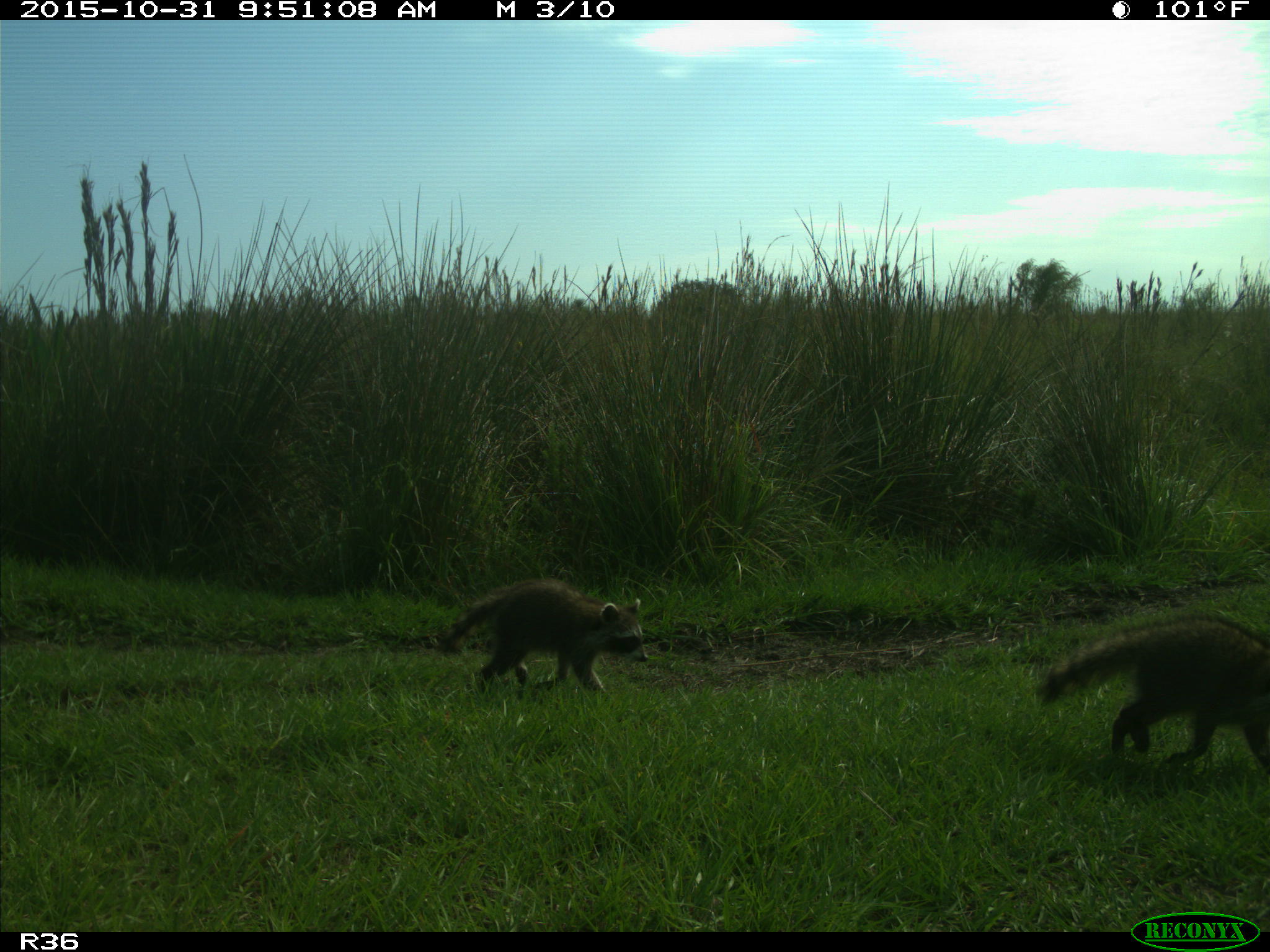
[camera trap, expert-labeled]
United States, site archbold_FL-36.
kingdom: Animalia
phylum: Chordata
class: Mammalia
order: Carnivora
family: Procyonidae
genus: Procyon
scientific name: Procyon lotor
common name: common raccoon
Procyon lotor (common raccoon).